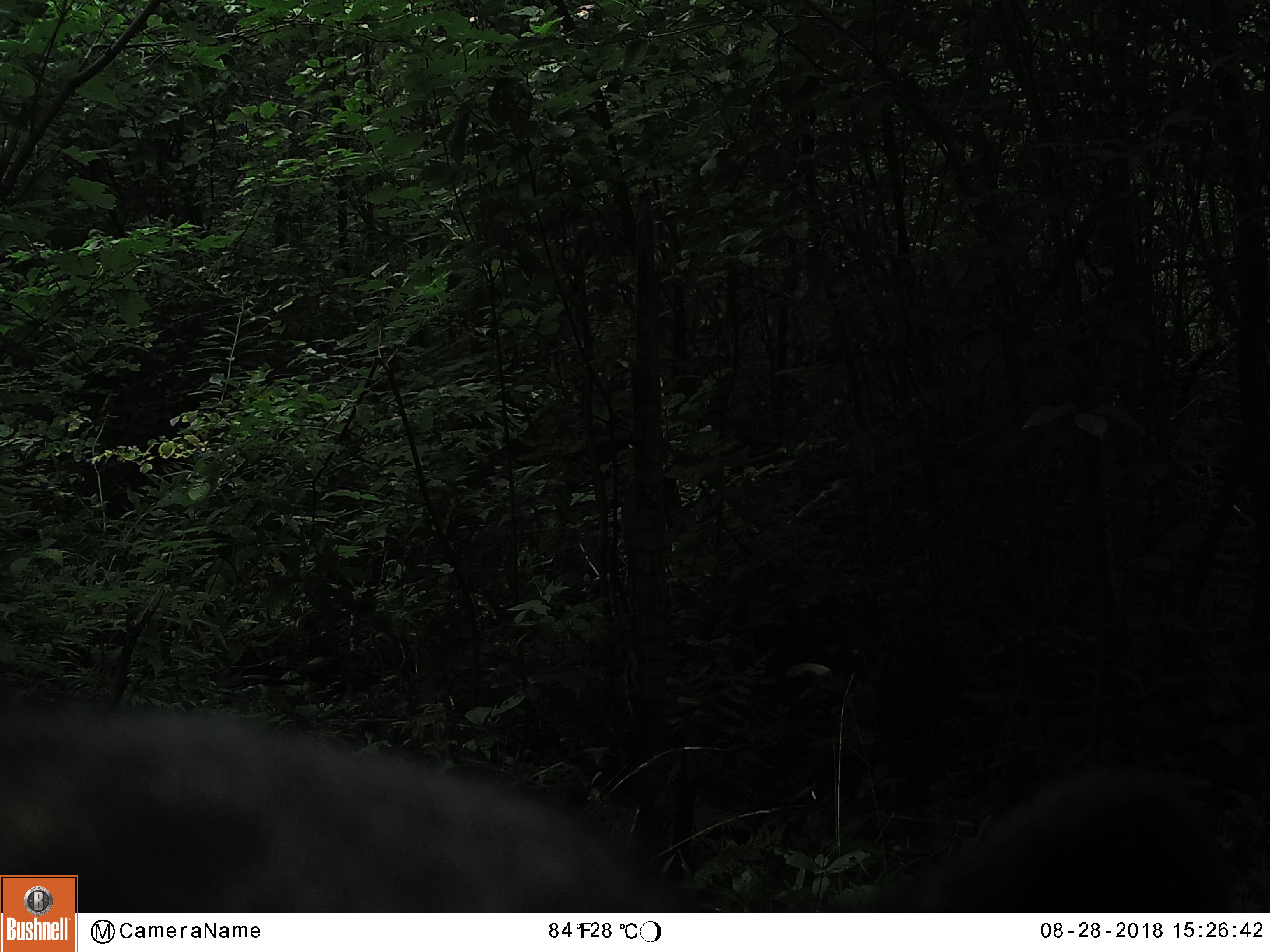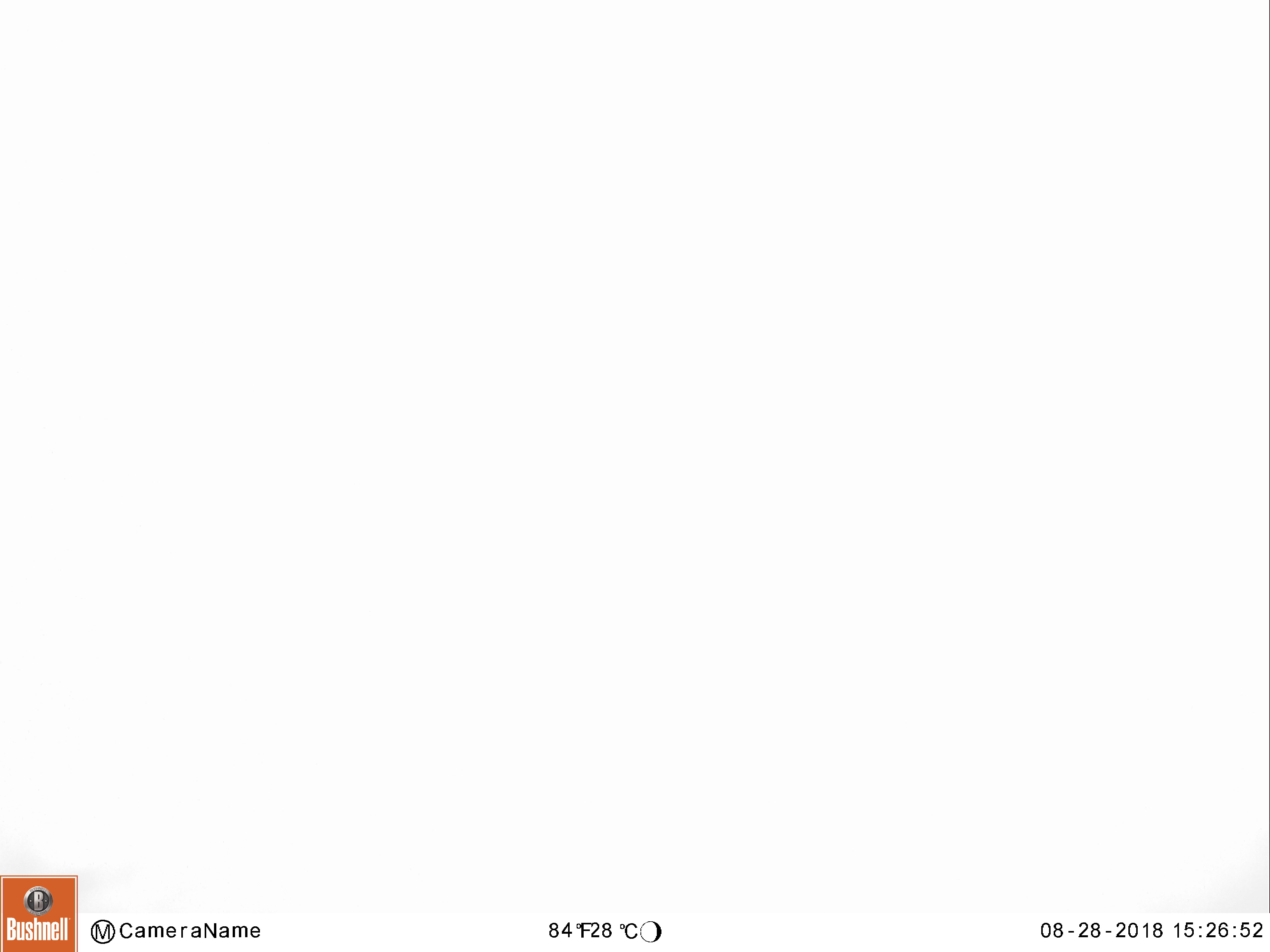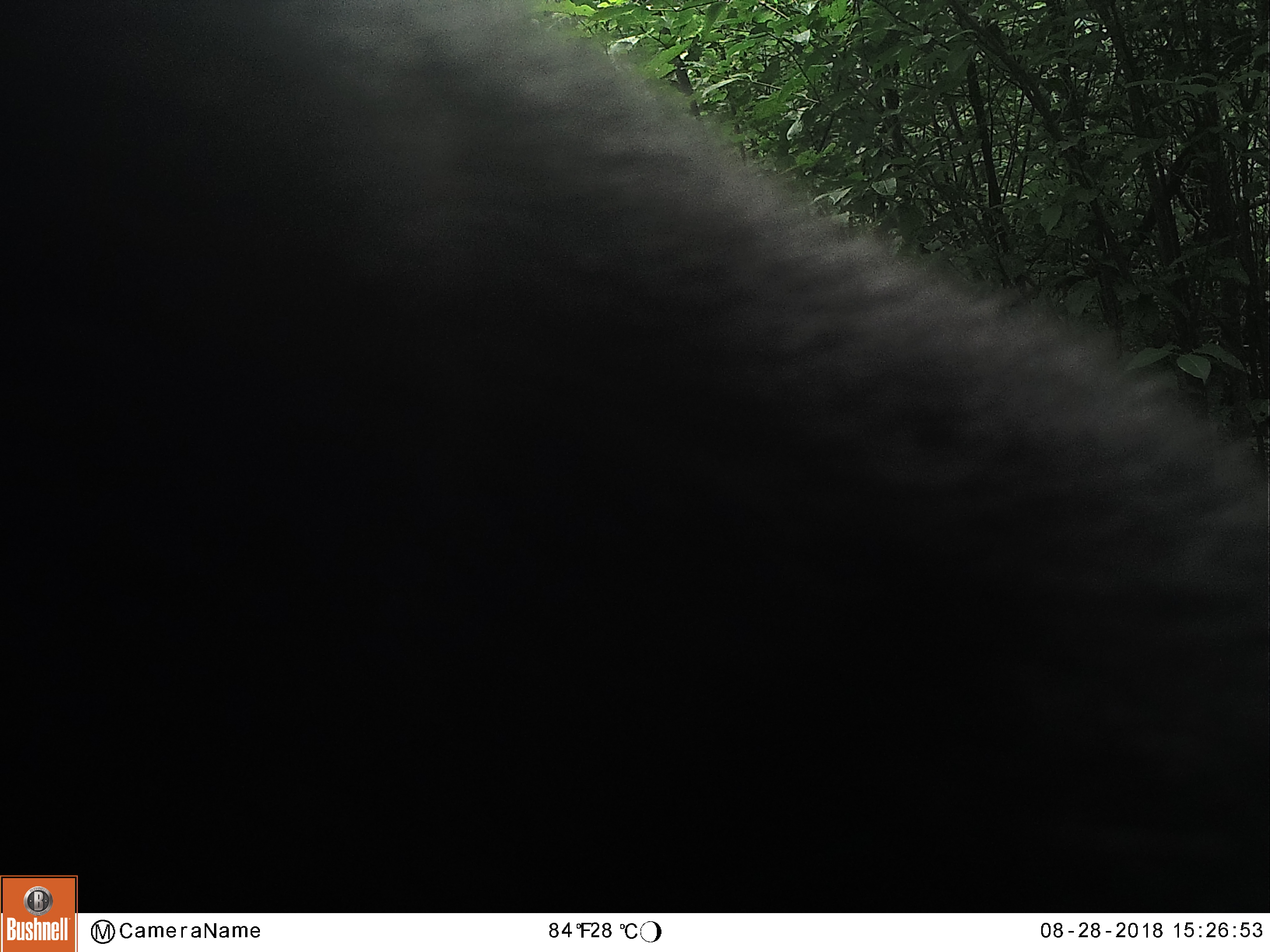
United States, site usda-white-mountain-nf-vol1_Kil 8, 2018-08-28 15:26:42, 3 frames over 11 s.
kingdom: Animalia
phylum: Chordata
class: Mammalia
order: Carnivora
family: Ursidae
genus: Ursus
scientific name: Ursus americanus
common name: black bear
Black bear (Ursus americanus).